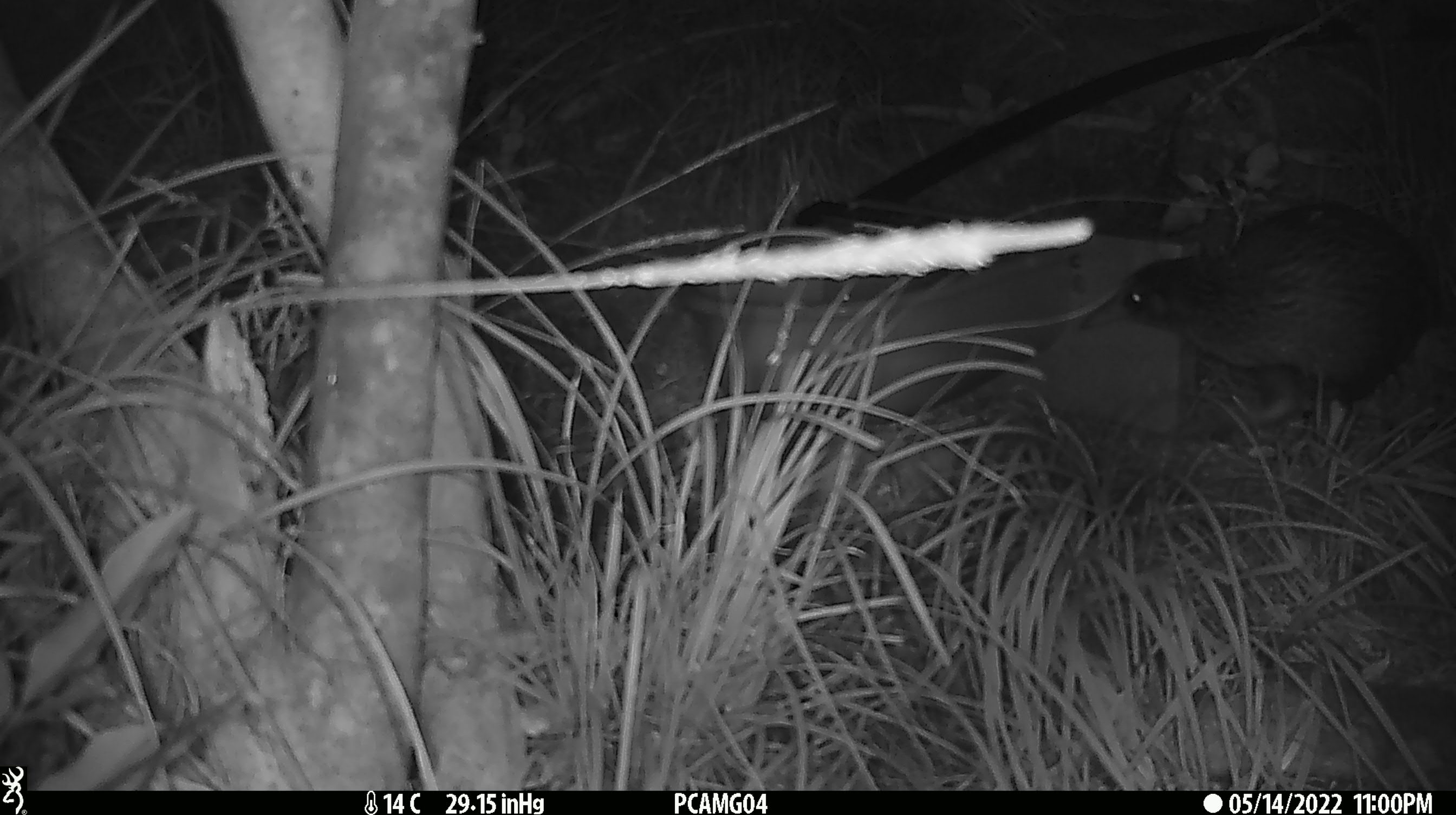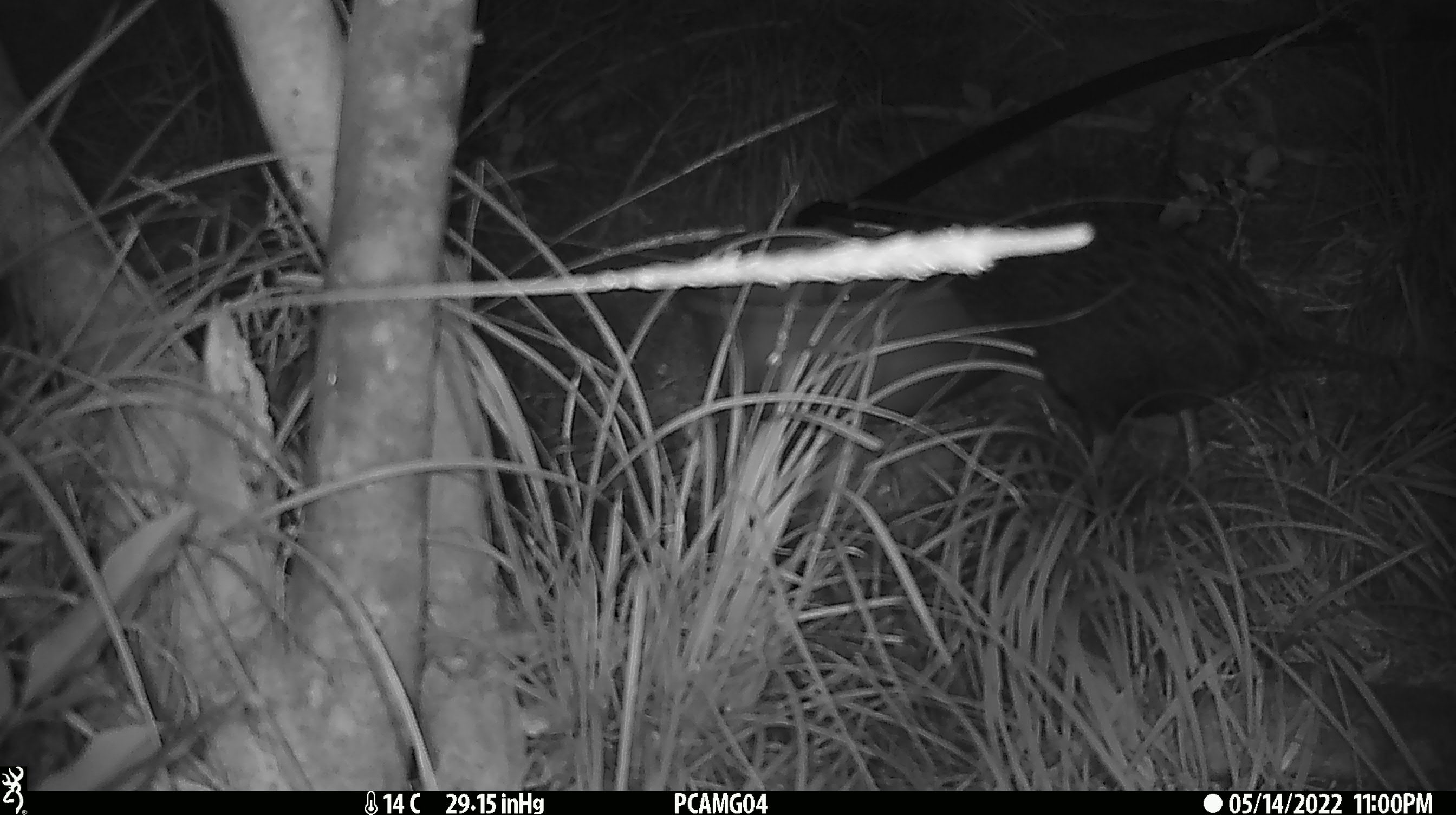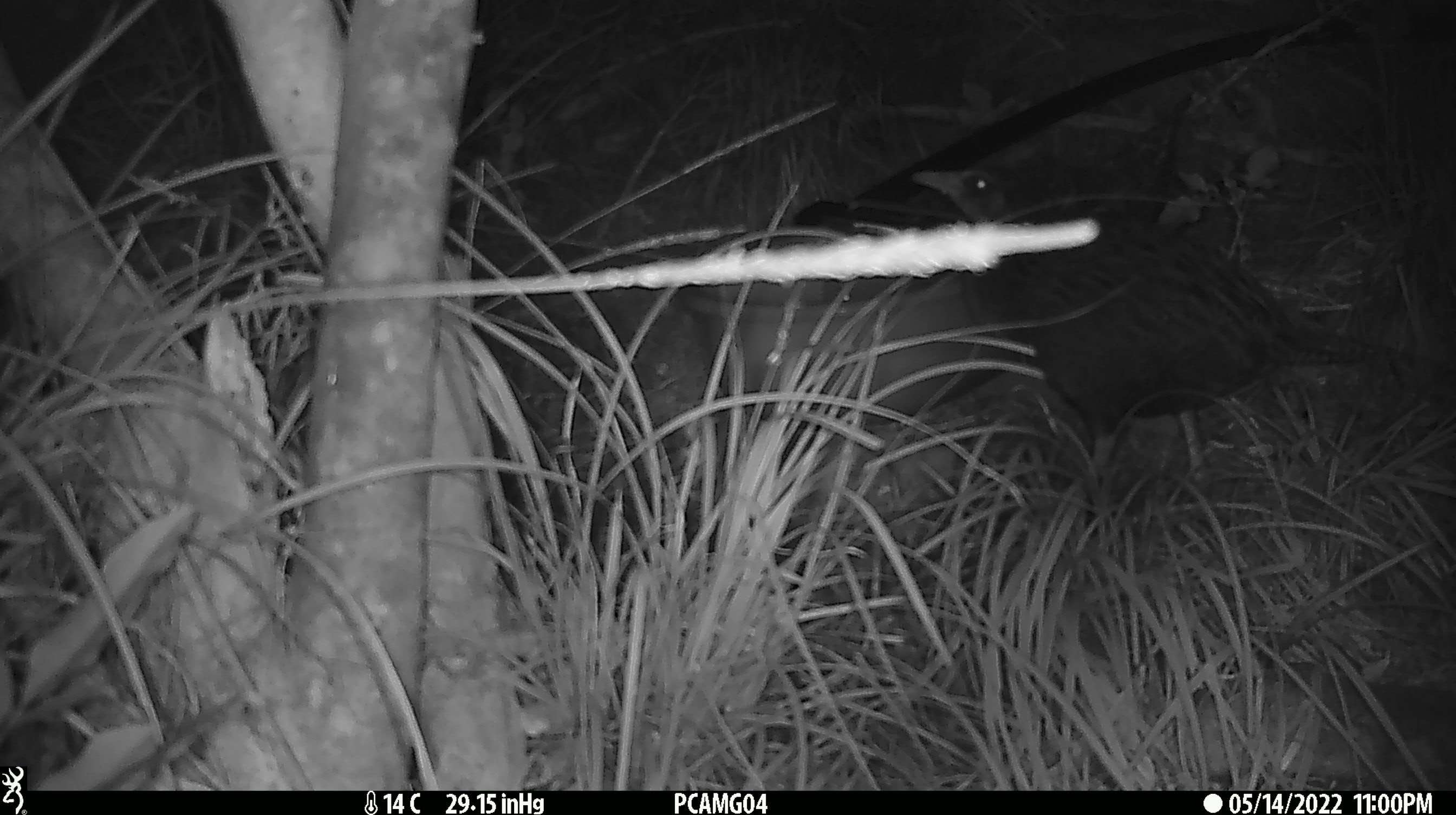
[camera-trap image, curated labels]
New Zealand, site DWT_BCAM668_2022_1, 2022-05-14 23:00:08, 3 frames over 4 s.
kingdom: Animalia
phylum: Chordata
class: Aves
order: Gruiformes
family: Rallidae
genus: Gallirallus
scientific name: Gallirallus australis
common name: weka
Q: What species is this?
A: Weka (Gallirallus australis).